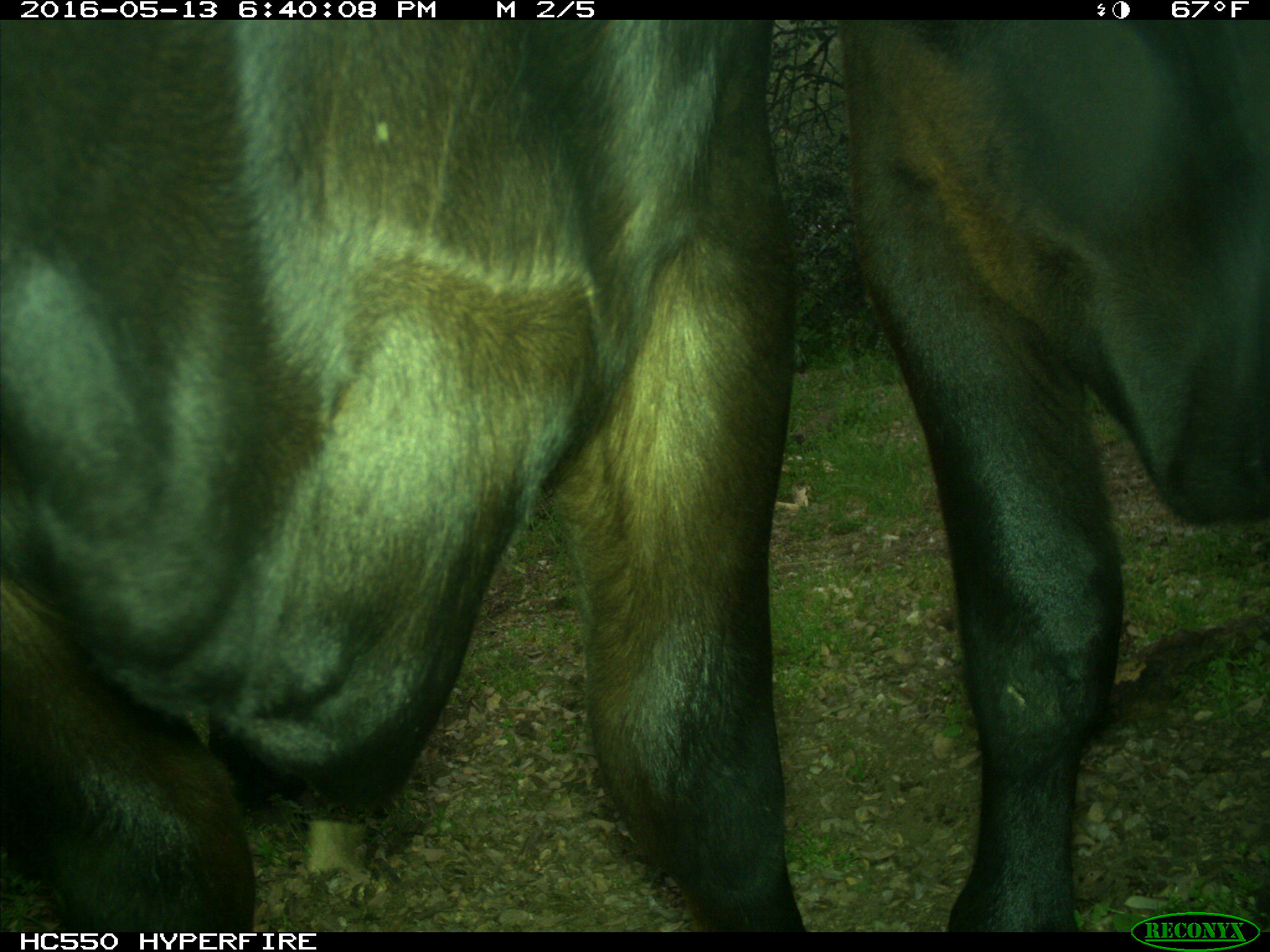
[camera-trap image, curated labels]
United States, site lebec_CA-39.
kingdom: Animalia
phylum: Chordata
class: Mammalia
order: Artiodactyla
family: Bovidae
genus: Bos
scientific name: Bos taurus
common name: domestic cow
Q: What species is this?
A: Bos taurus (domestic cow).